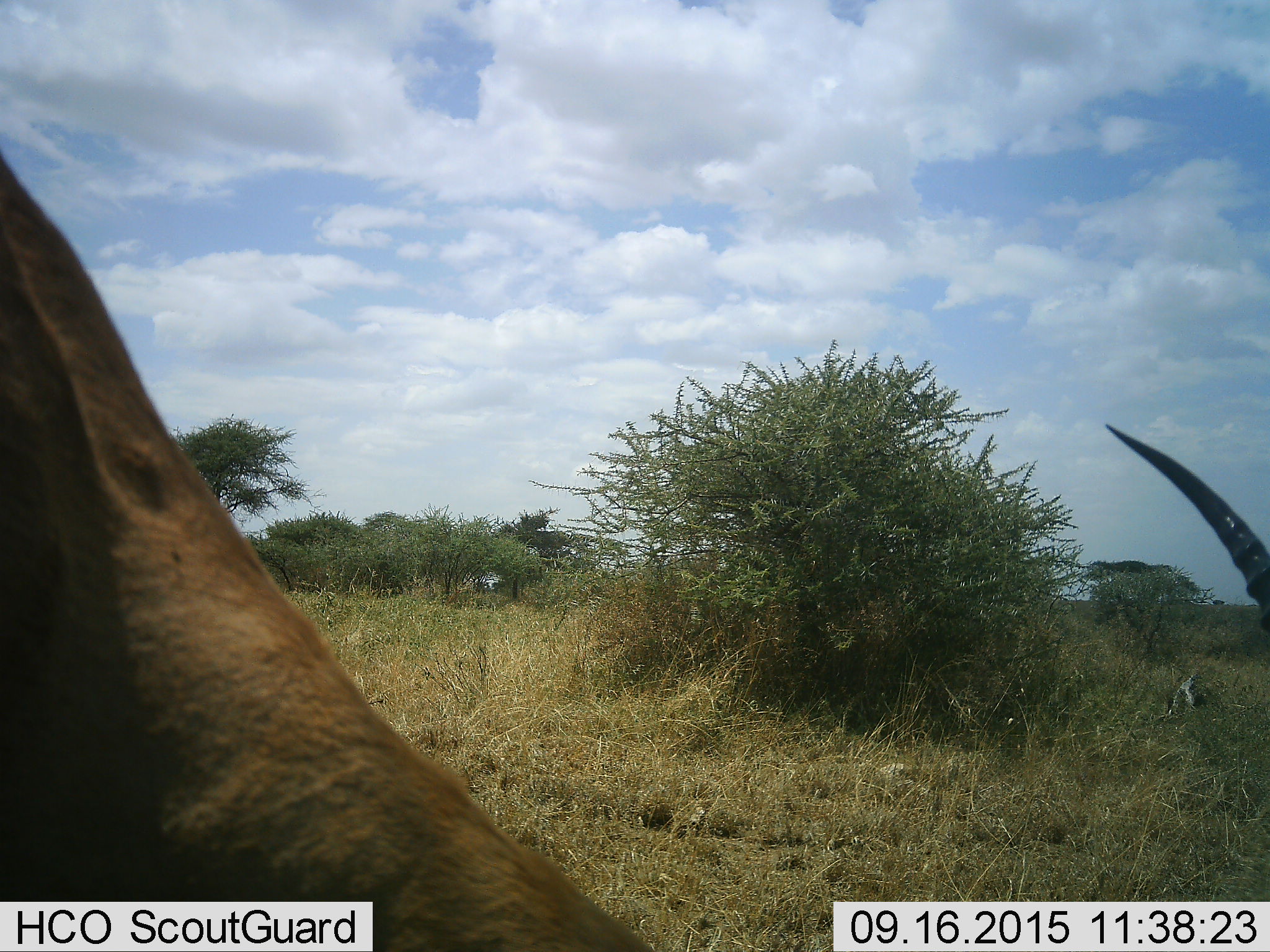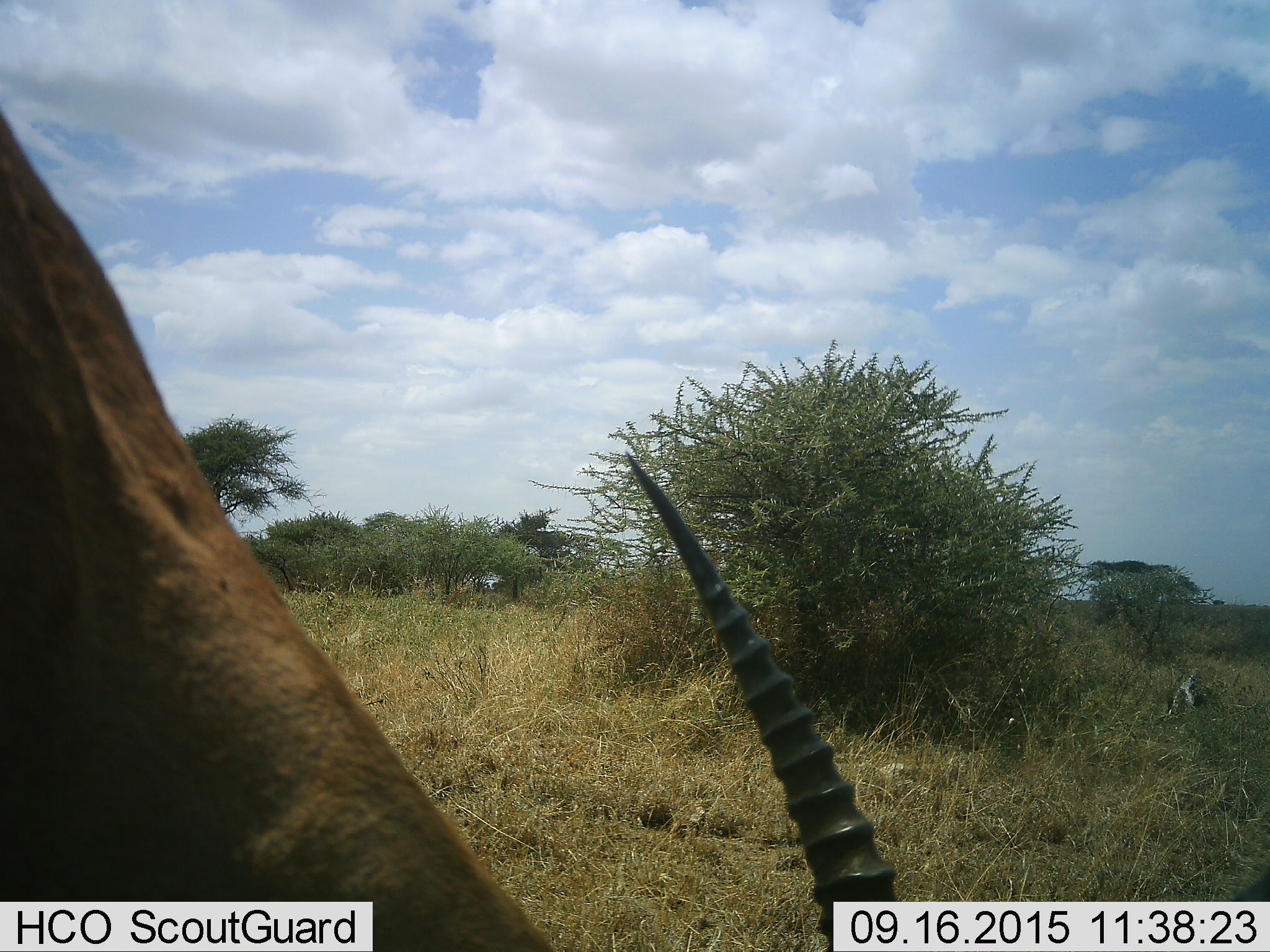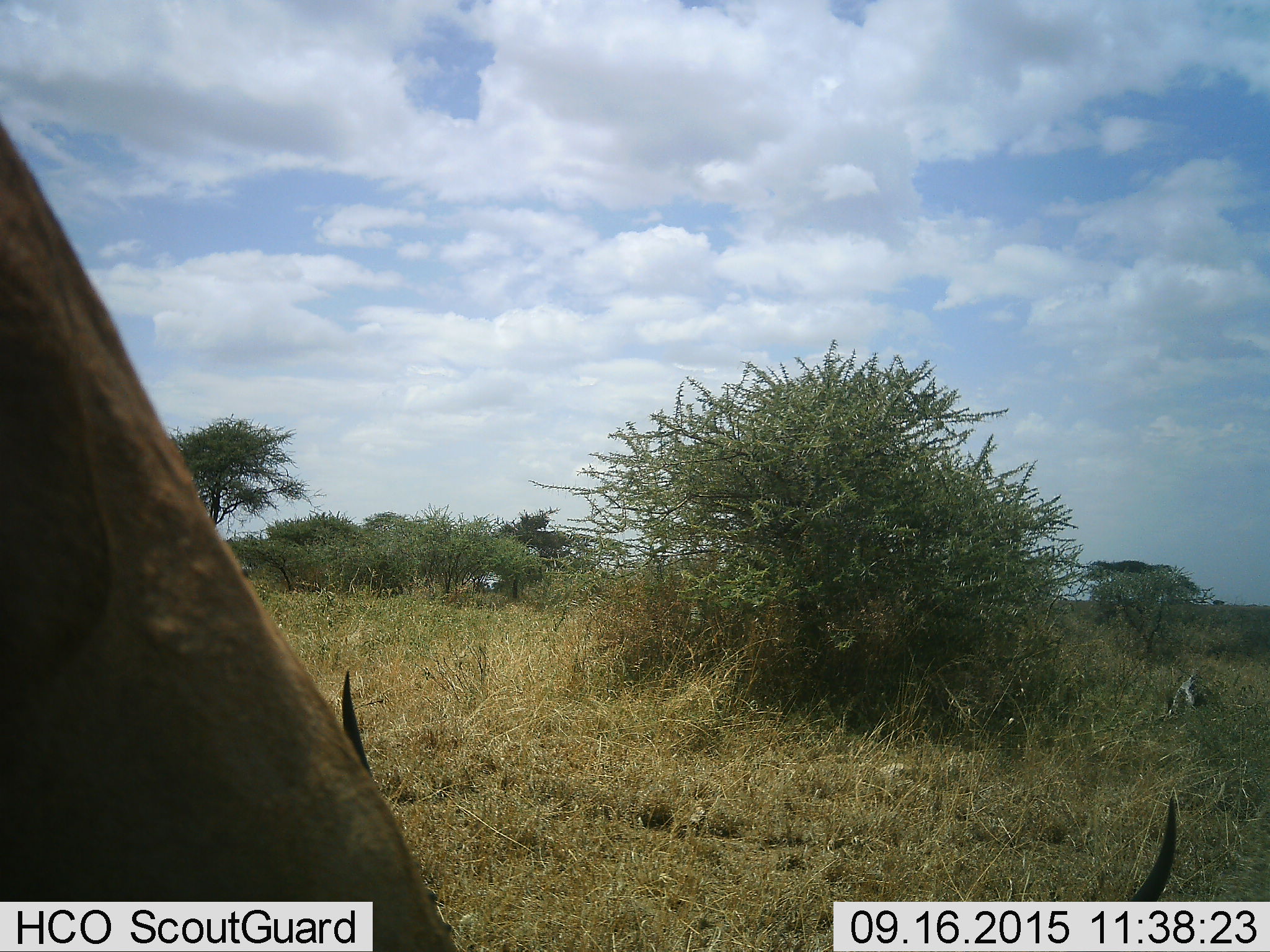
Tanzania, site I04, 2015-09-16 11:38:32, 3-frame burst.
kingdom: Animalia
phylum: Chordata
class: Mammalia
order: Artiodactyla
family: Bovidae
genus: Eudorcas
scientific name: Eudorcas thomsonii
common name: thomson's gazelle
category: gazellethomsons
Gazellethomsons (thomson's gazelle) (Eudorcas thomsonii), count 1. Behavior (volunteer vote fractions): standing 20%, resting 0%, moving 0%, interacting 0%. Young present (vote fraction): 0%. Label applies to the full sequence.